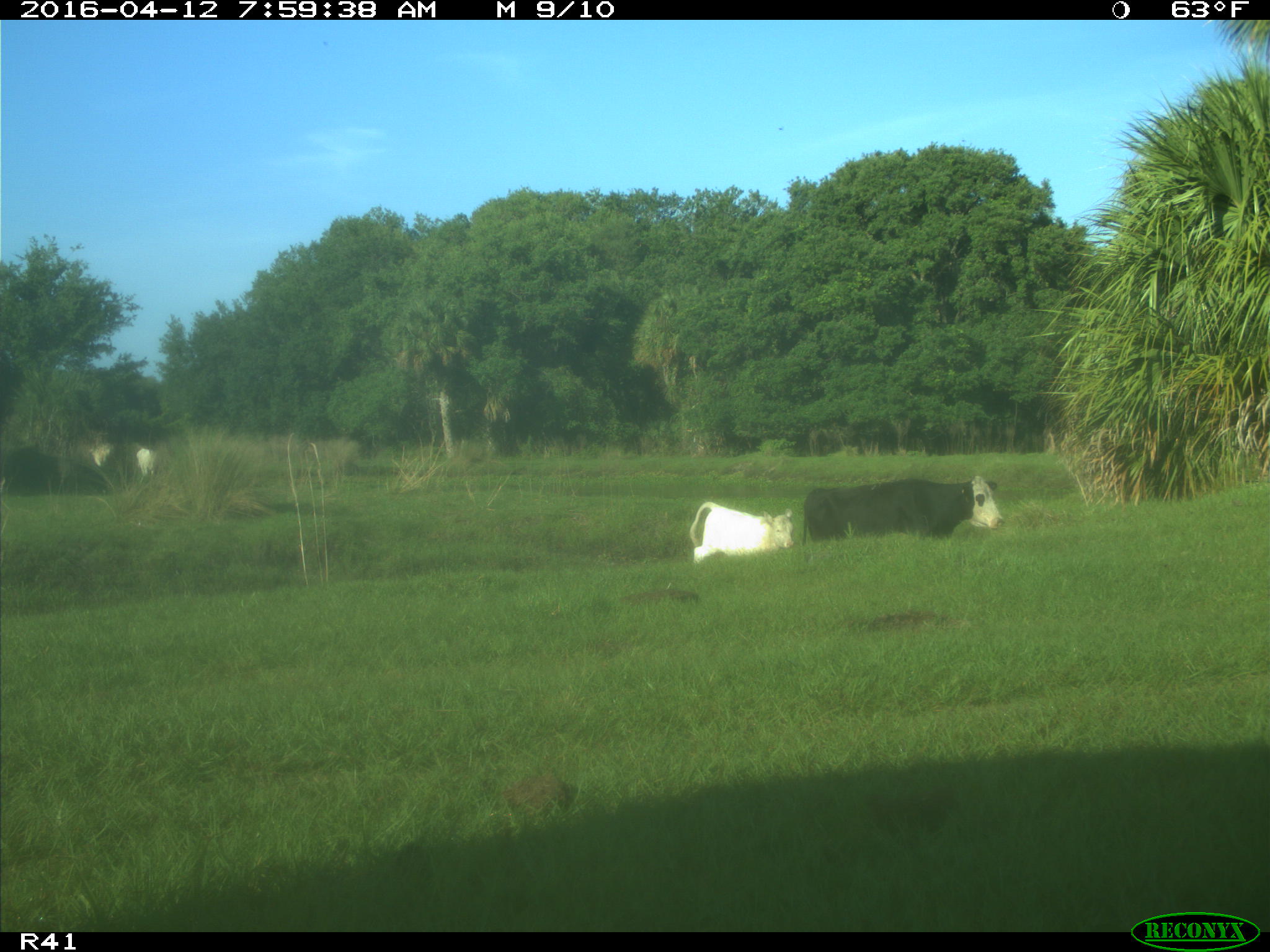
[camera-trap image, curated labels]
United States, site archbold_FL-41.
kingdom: Animalia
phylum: Chordata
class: Mammalia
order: Artiodactyla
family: Bovidae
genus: Bos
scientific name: Bos taurus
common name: domestic cow